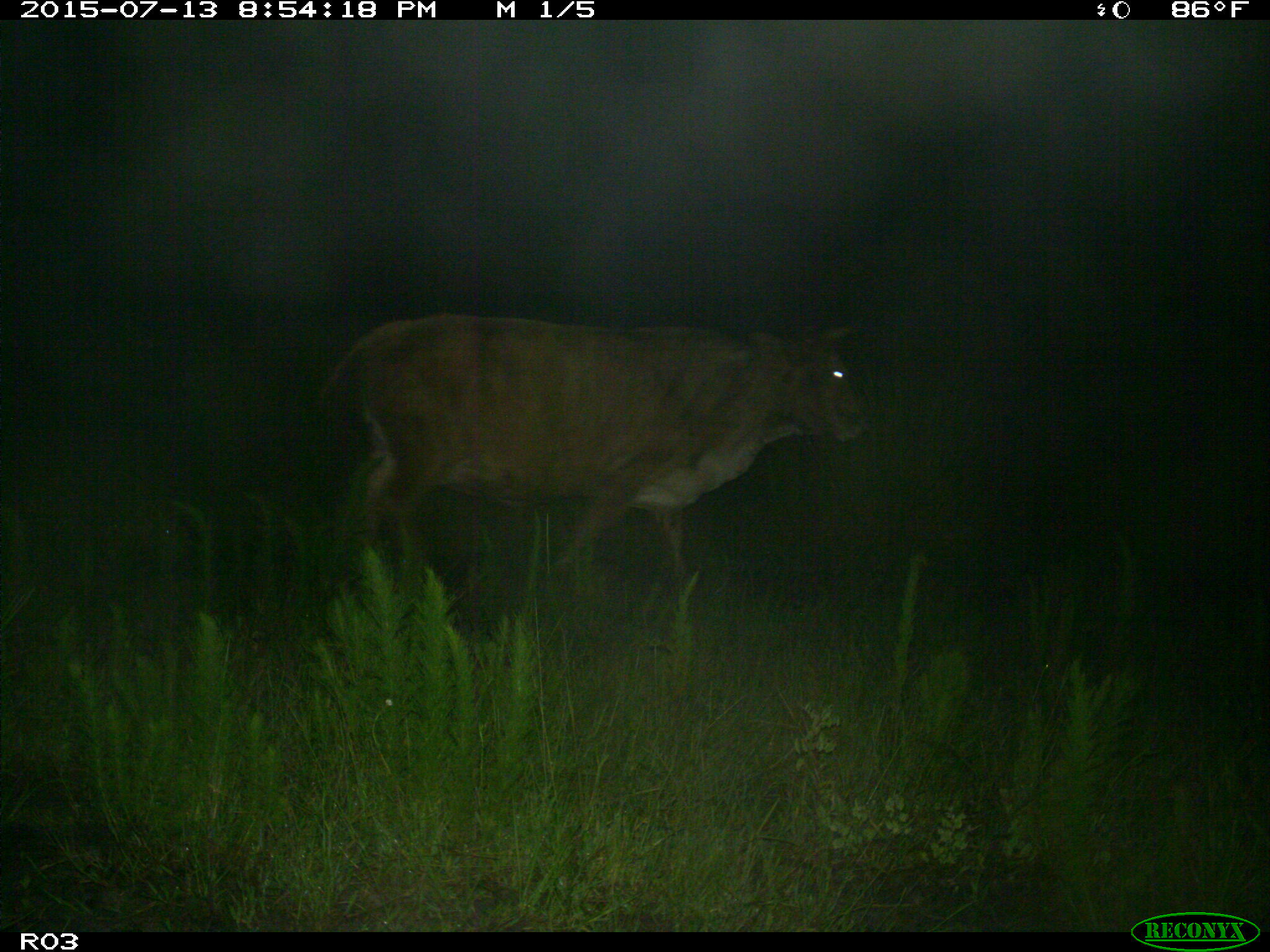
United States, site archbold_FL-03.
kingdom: Animalia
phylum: Chordata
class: Mammalia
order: Artiodactyla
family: Bovidae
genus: Bos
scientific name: Bos taurus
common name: domestic cow